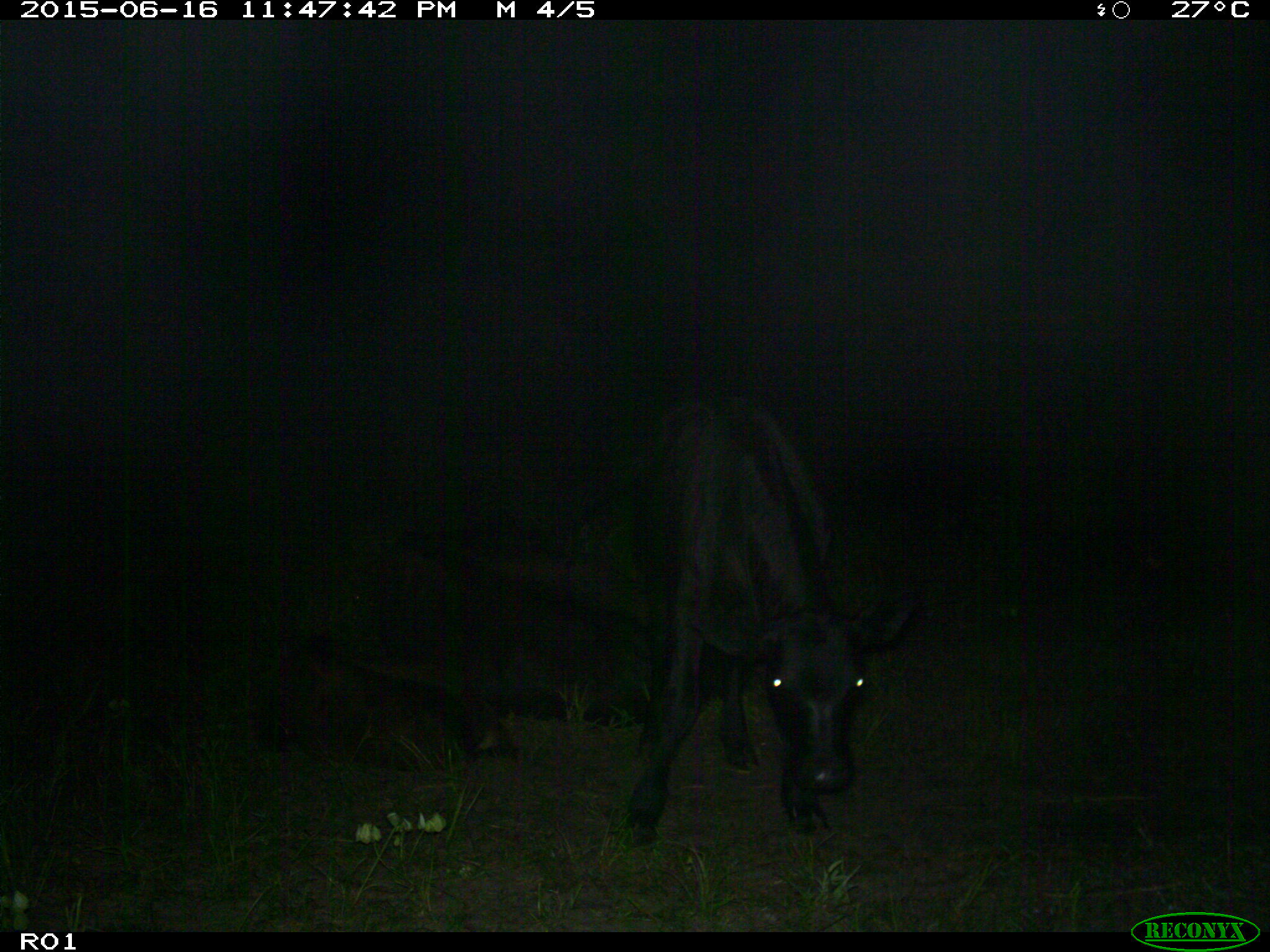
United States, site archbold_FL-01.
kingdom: Animalia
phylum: Chordata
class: Mammalia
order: Artiodactyla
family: Bovidae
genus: Bos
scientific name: Bos taurus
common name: domestic cow